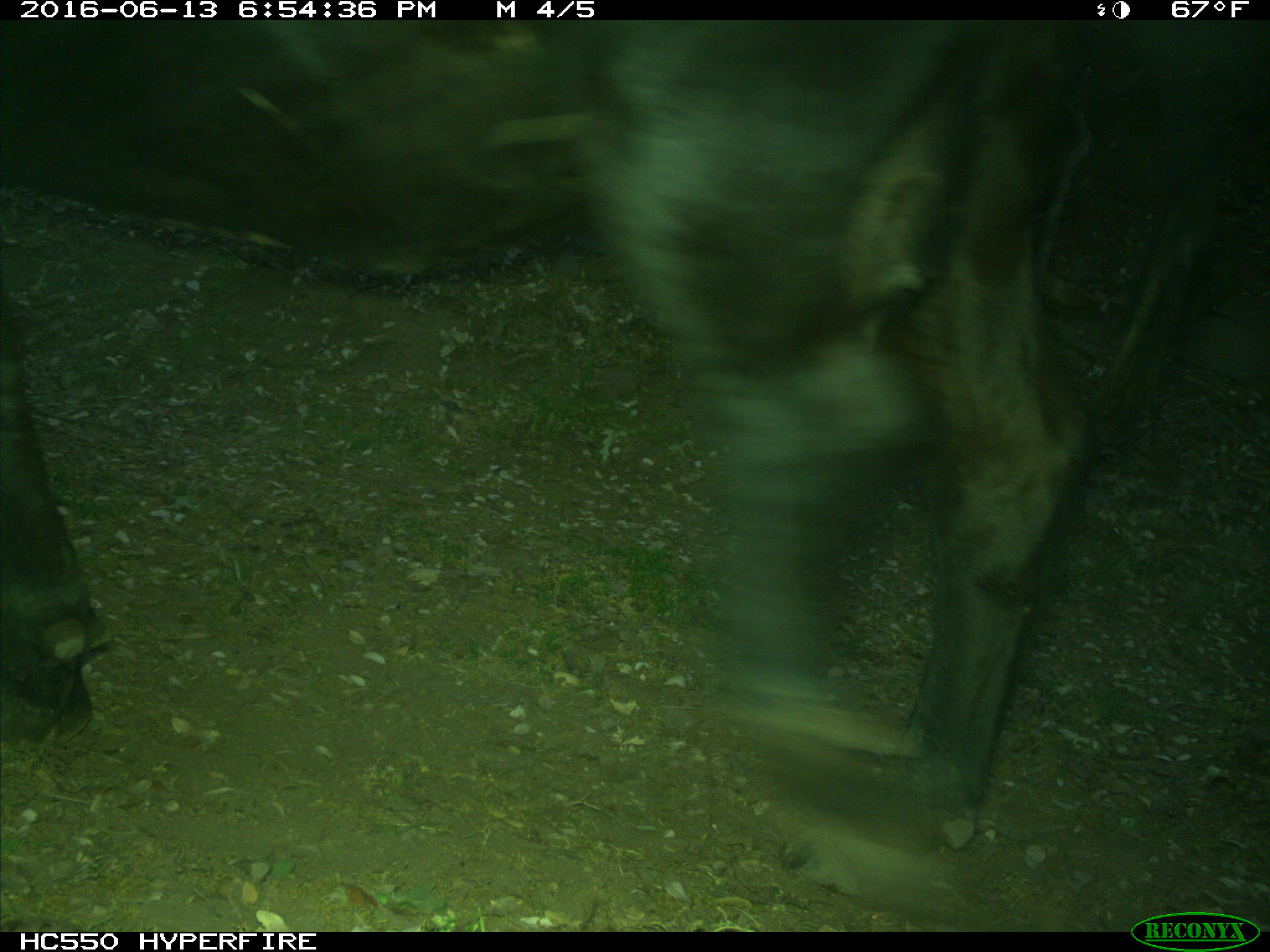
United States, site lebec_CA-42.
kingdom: Animalia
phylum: Chordata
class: Mammalia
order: Artiodactyla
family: Bovidae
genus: Bos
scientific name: Bos taurus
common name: domestic cow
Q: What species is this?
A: Bos taurus (domestic cow).